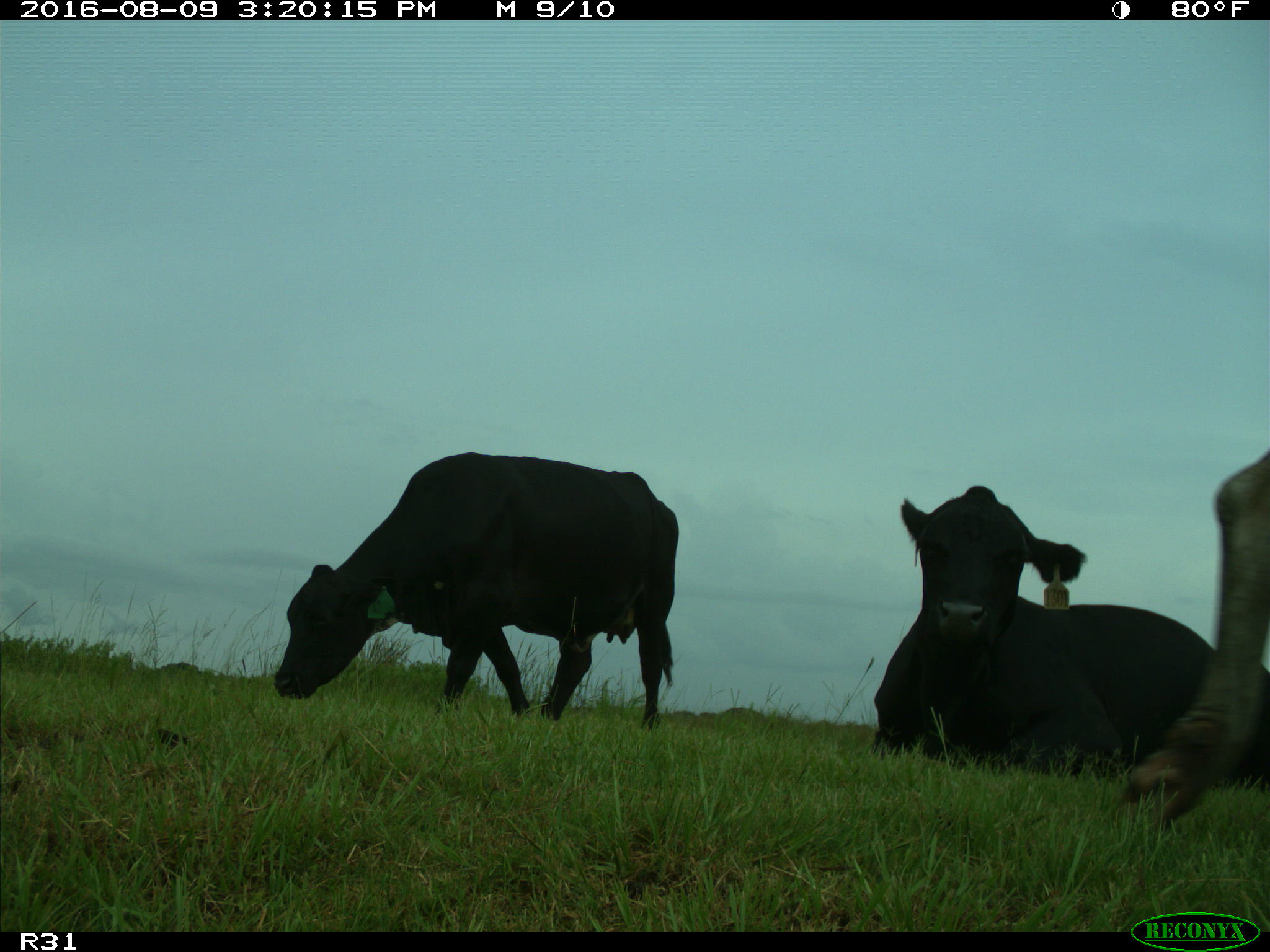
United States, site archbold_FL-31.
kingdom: Animalia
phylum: Chordata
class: Mammalia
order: Artiodactyla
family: Bovidae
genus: Bos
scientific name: Bos taurus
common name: domestic cow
Bos taurus (domestic cow).